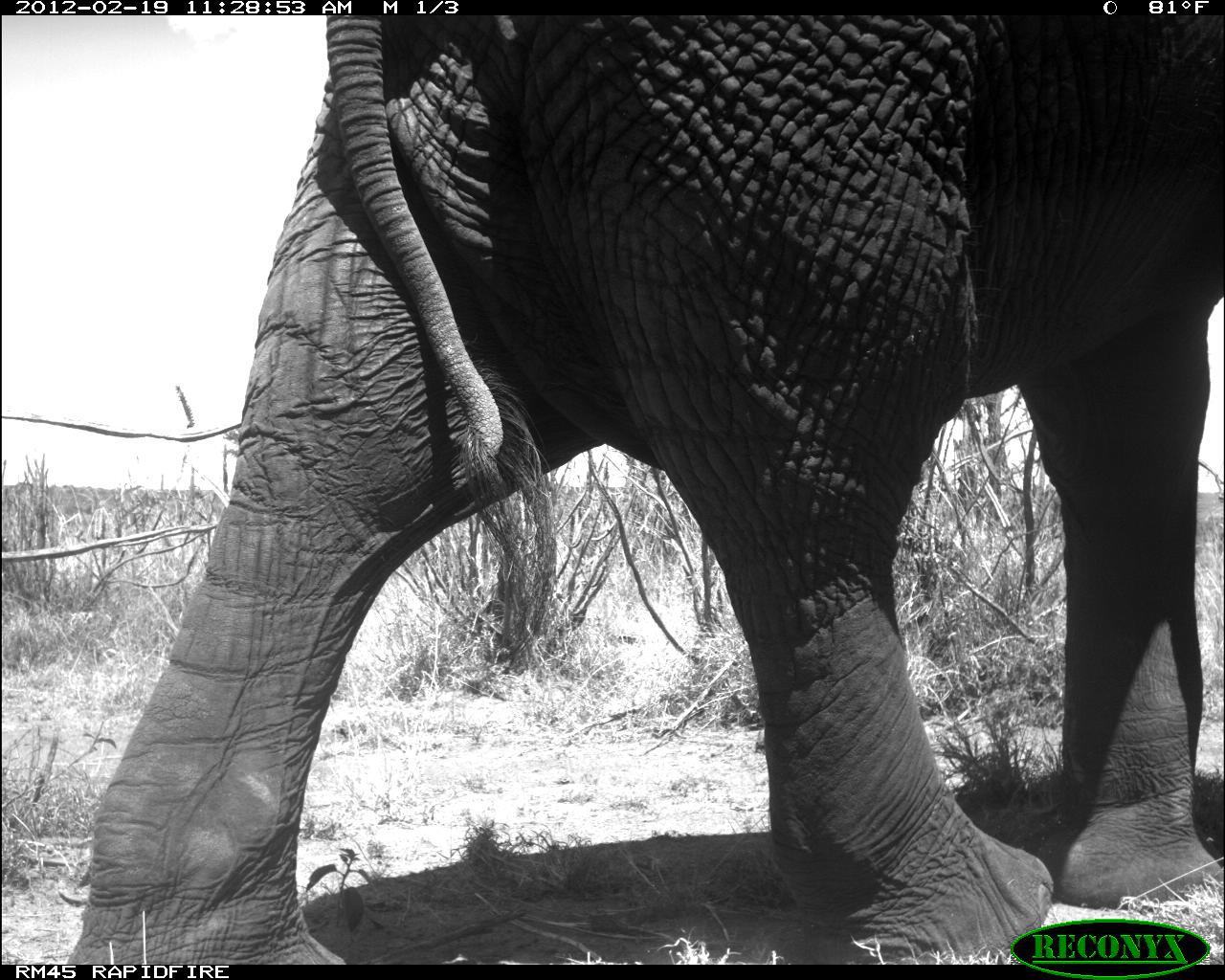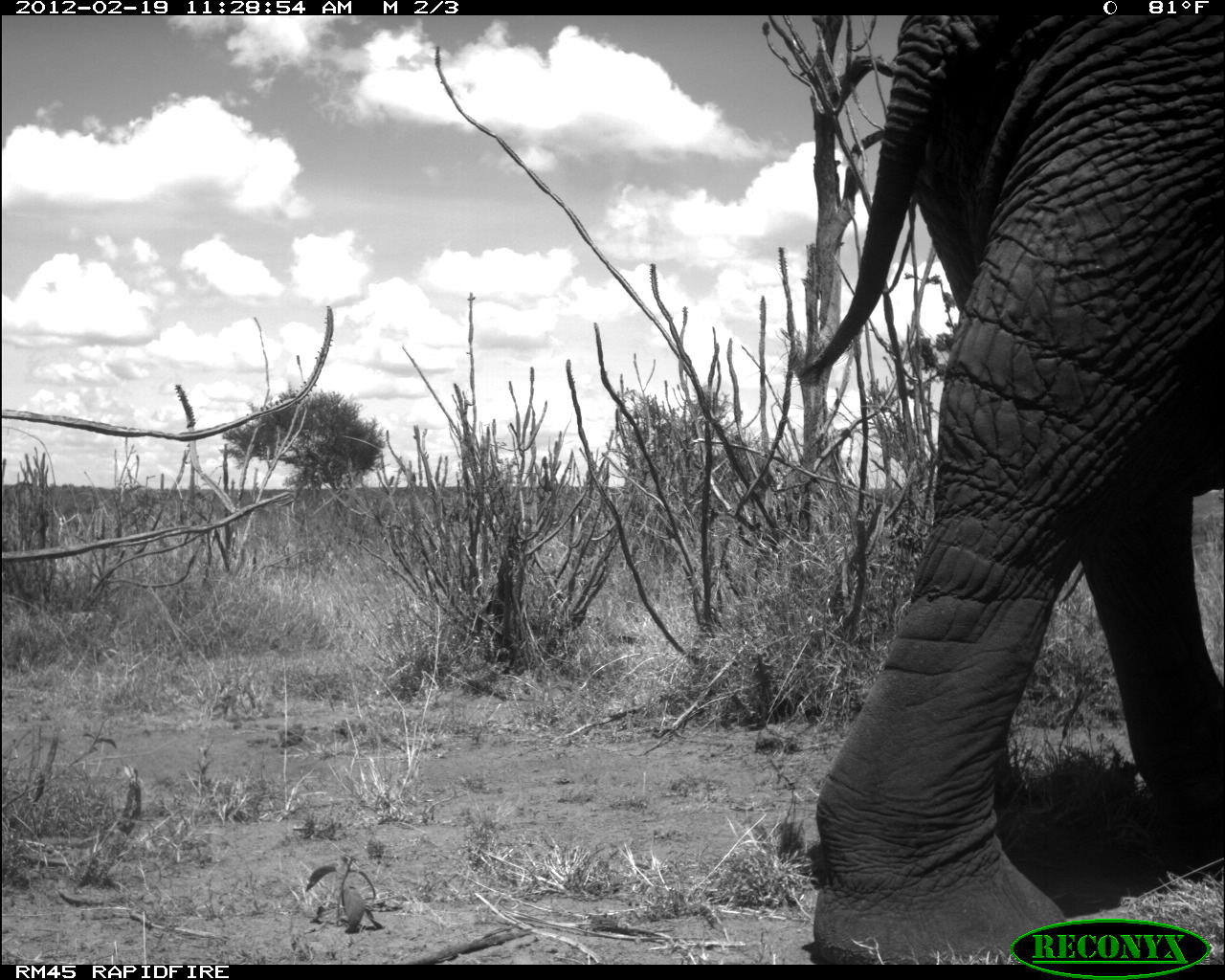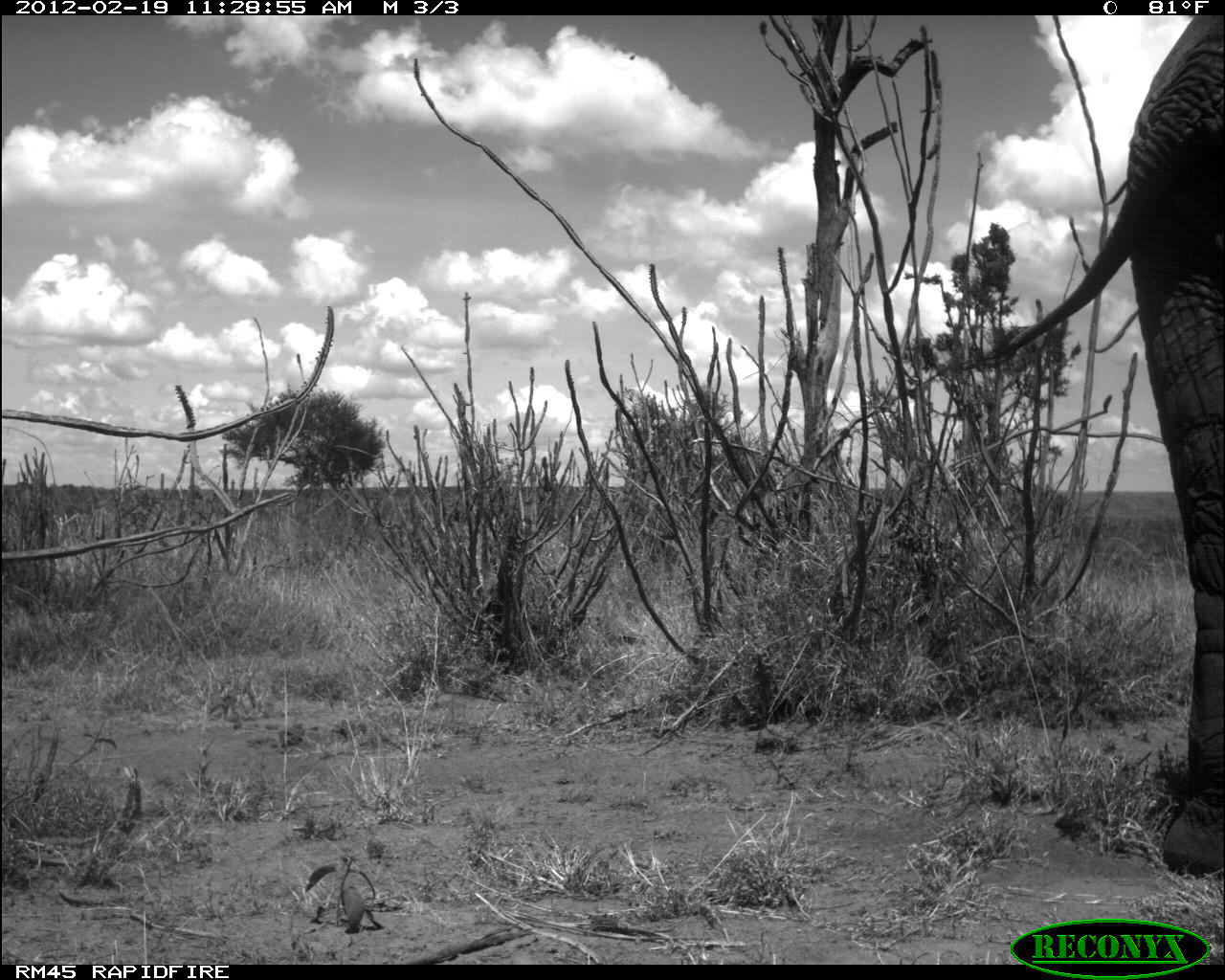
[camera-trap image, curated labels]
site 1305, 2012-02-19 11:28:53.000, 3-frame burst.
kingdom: Animalia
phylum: Chordata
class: Mammalia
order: Proboscidea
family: Elephantidae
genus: Loxodonta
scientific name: Loxodonta africana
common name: african bush elephant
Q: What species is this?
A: Loxodonta africana (african bush elephant).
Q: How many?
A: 1.